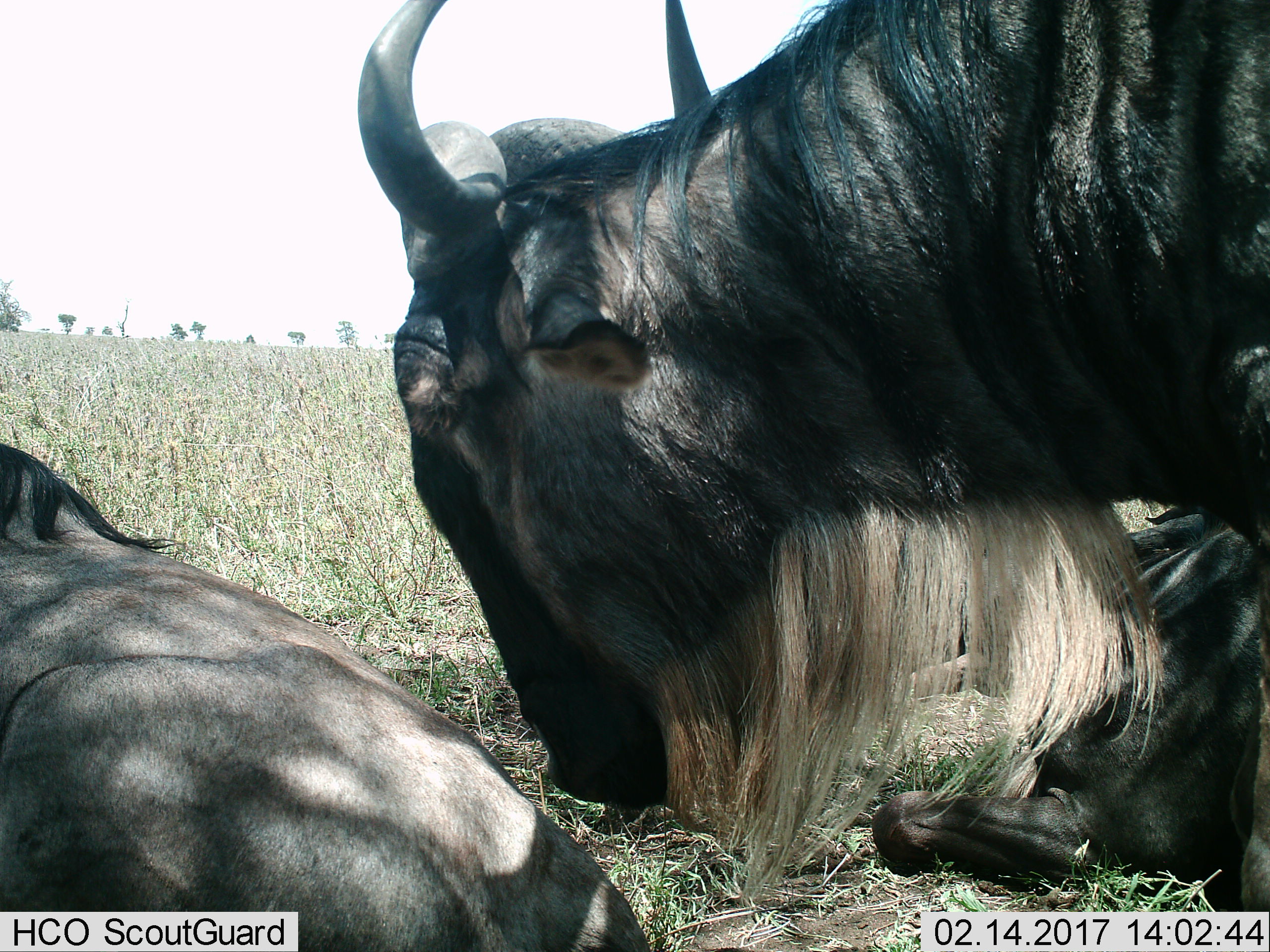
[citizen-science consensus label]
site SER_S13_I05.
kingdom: Animalia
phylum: Chordata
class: Mammalia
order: Artiodactyla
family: Bovidae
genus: Connochaetes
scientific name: Connochaetes taurinus taurinus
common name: blue wildebeest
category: wildebeestblue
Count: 3.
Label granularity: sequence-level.